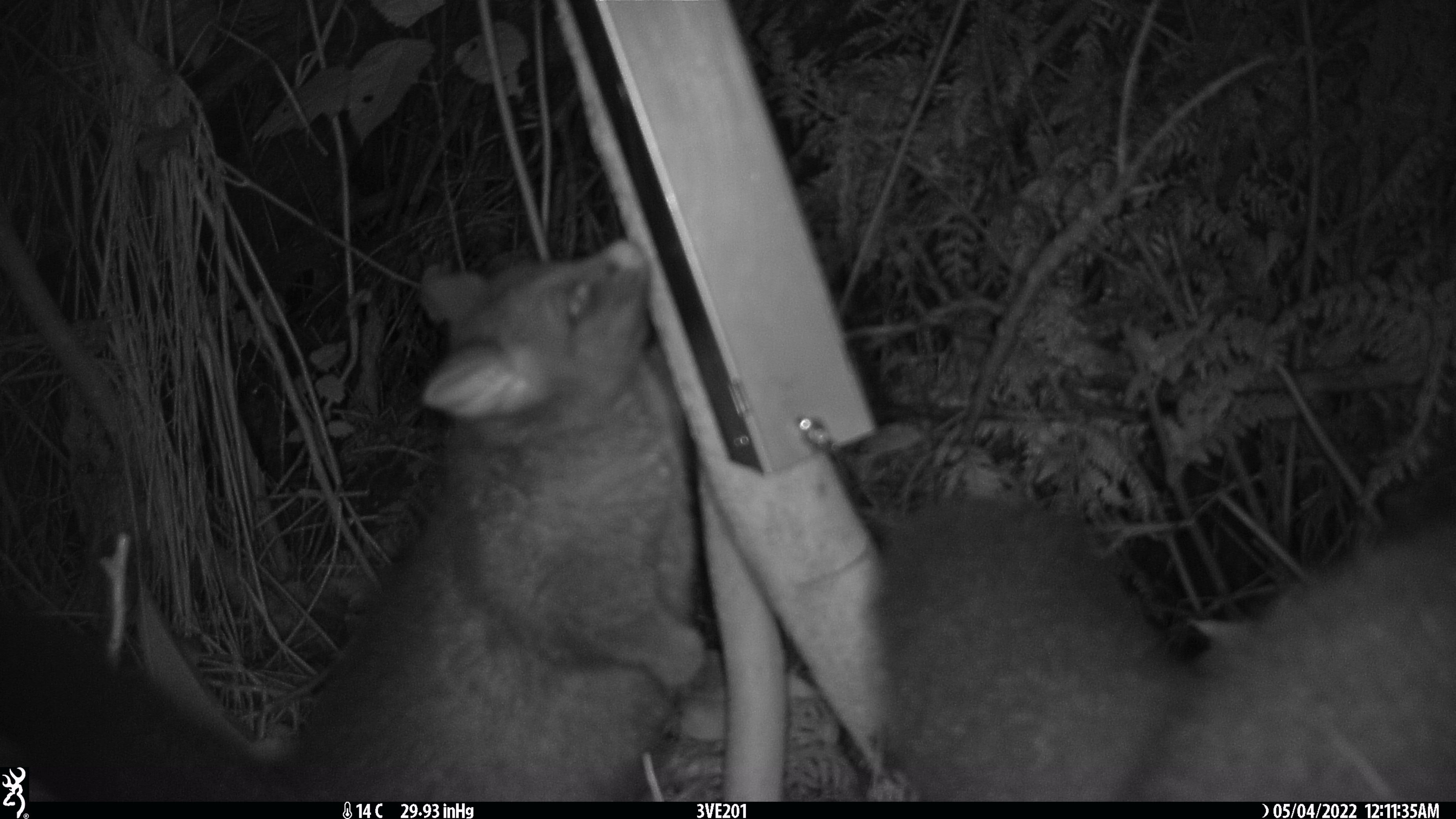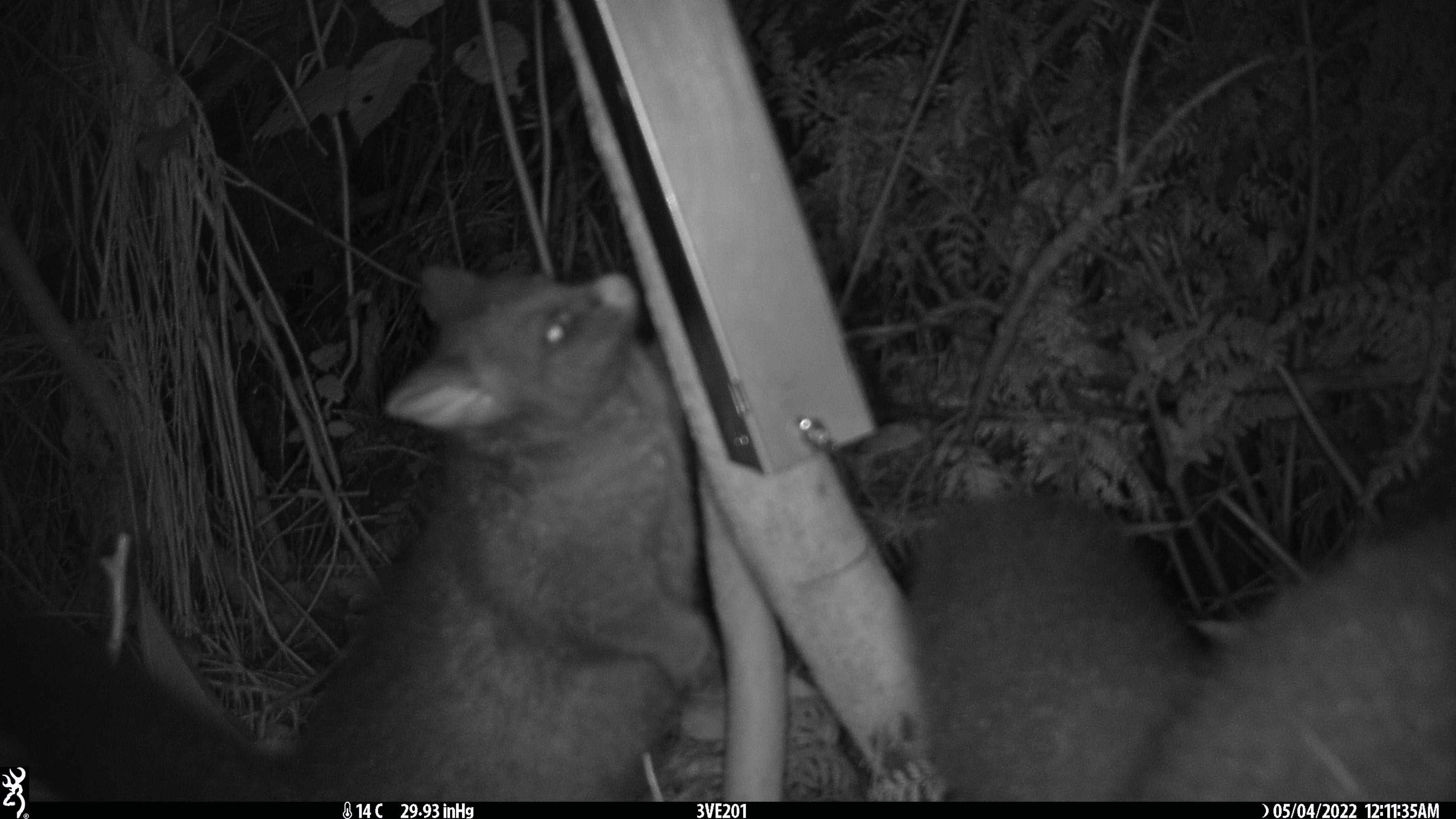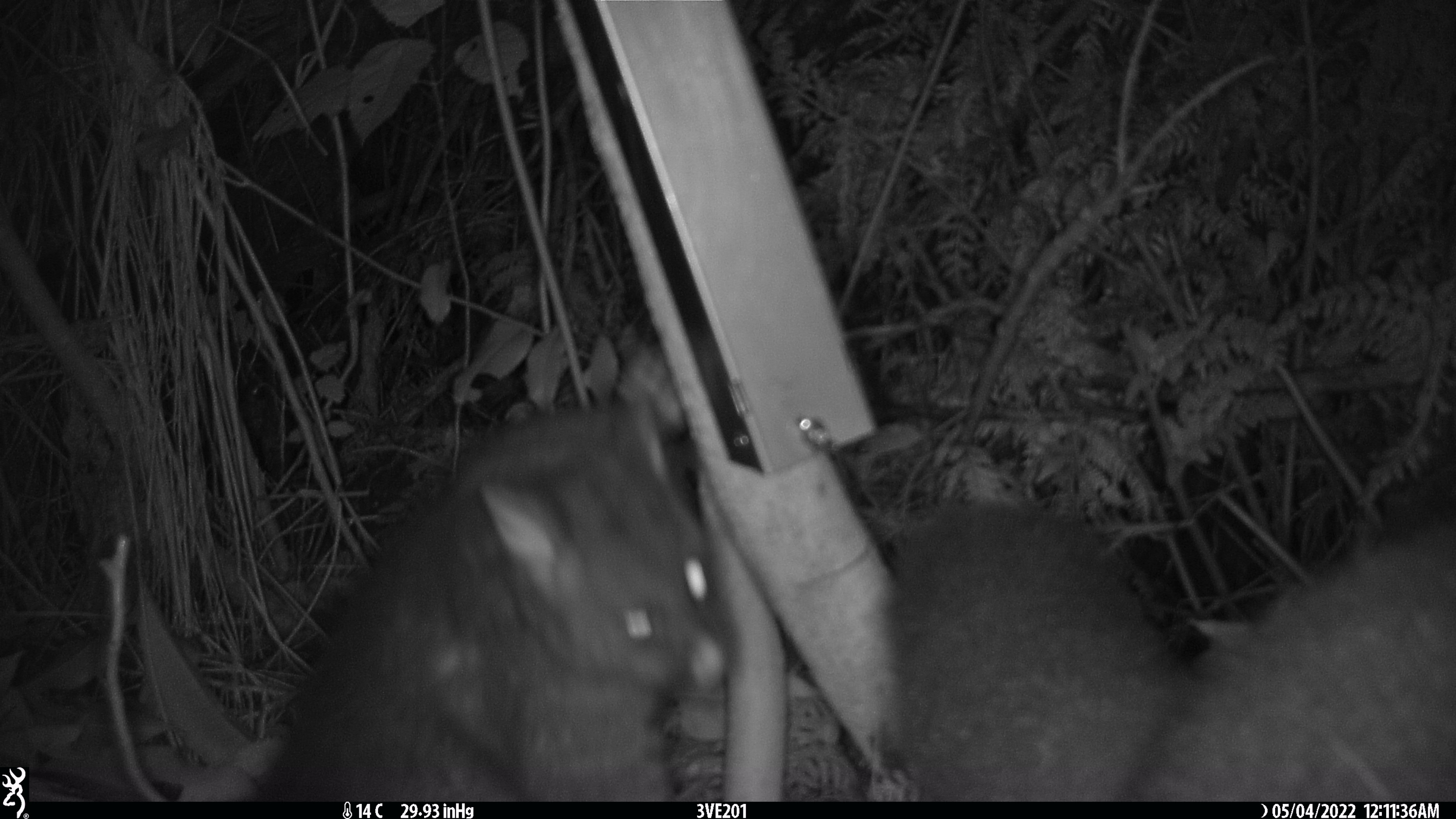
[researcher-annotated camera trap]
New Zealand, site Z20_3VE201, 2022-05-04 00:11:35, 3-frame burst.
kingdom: Animalia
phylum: Chordata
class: Mammalia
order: Diprotodontia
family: Phalangeridae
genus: Trichosurus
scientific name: Trichosurus vulpecula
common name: common brushtail possum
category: possum